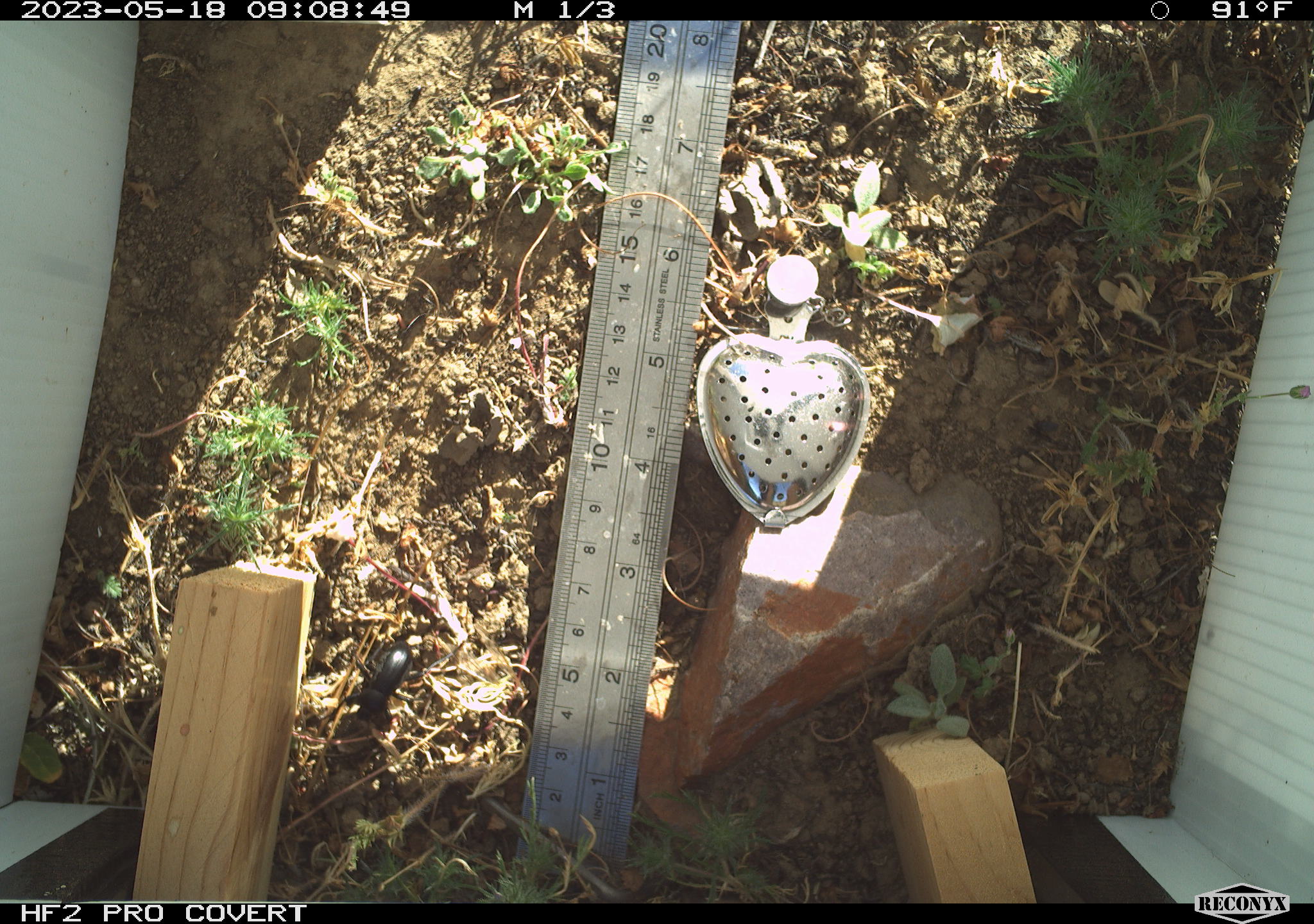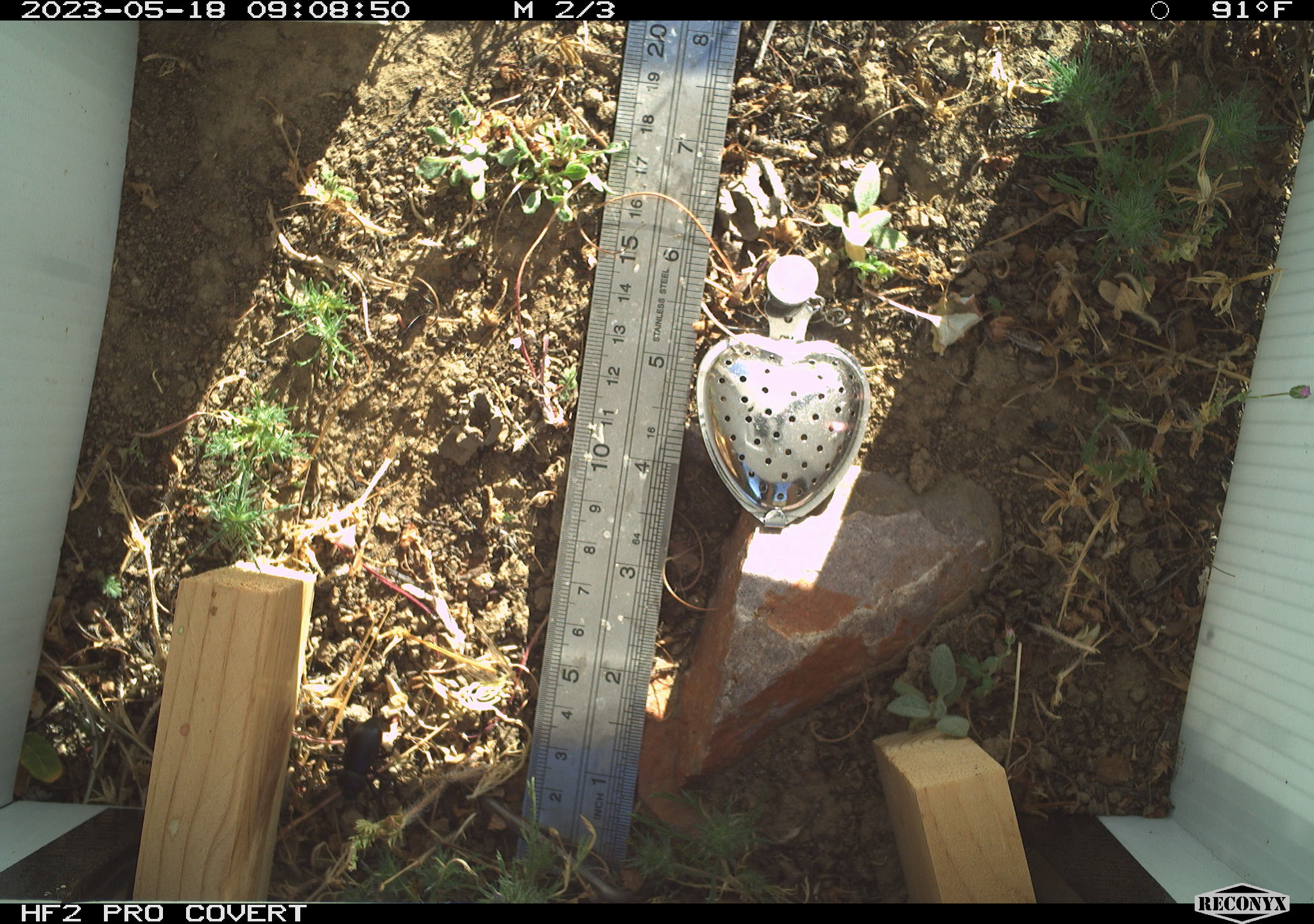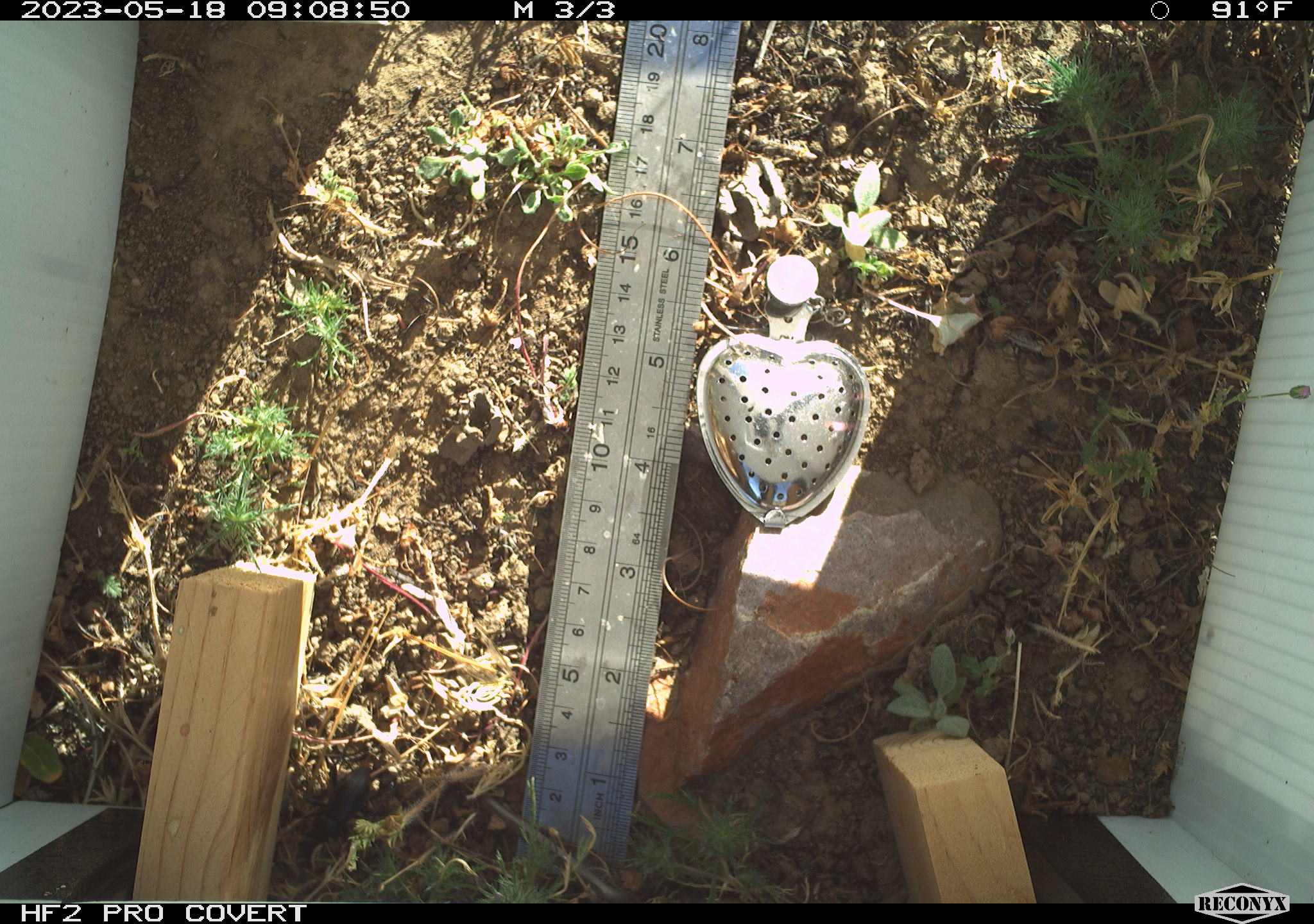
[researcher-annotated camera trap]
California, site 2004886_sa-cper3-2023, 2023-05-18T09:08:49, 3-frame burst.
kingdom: Animalia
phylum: Arthropoda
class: Insecta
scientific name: Insecta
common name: insect